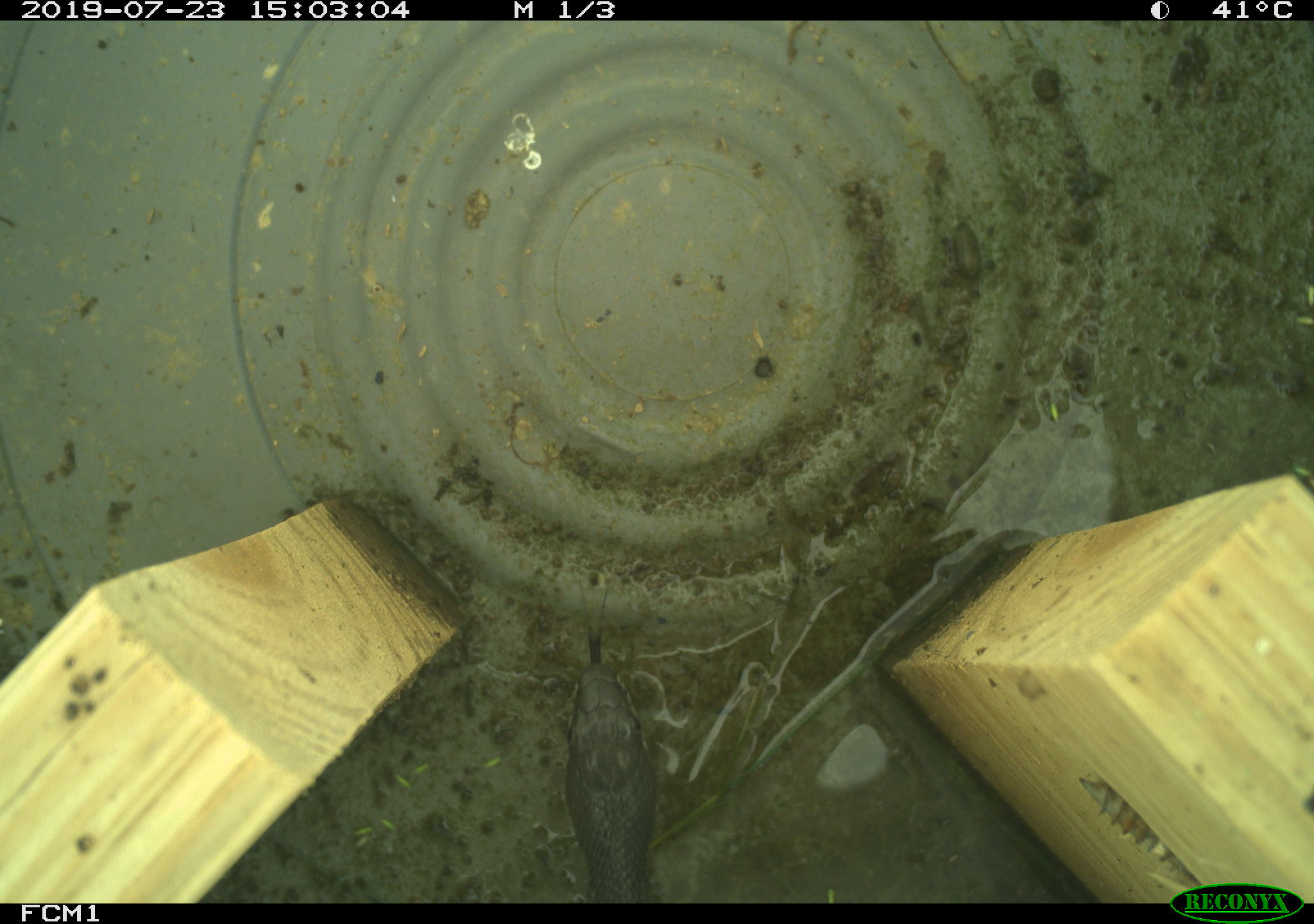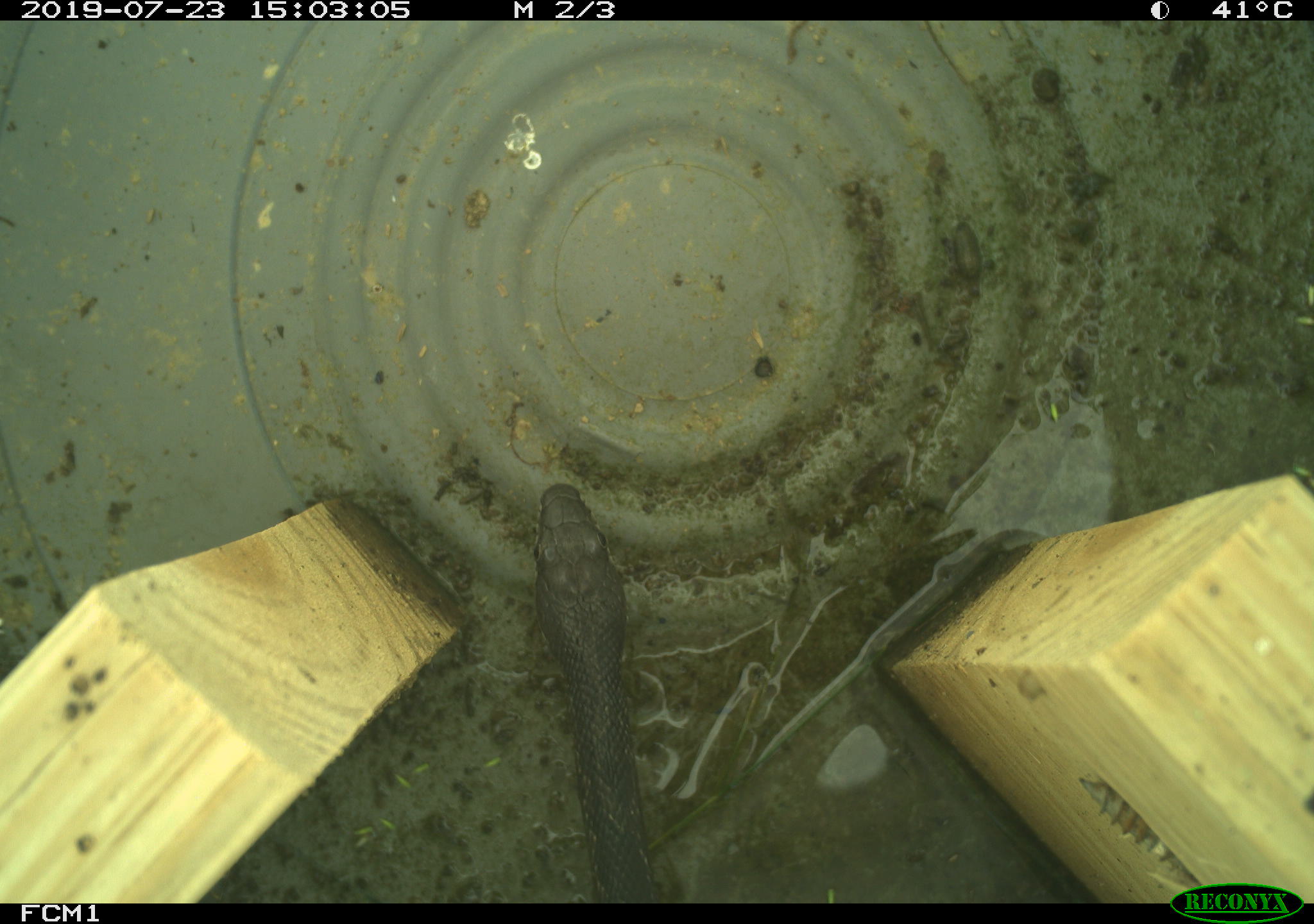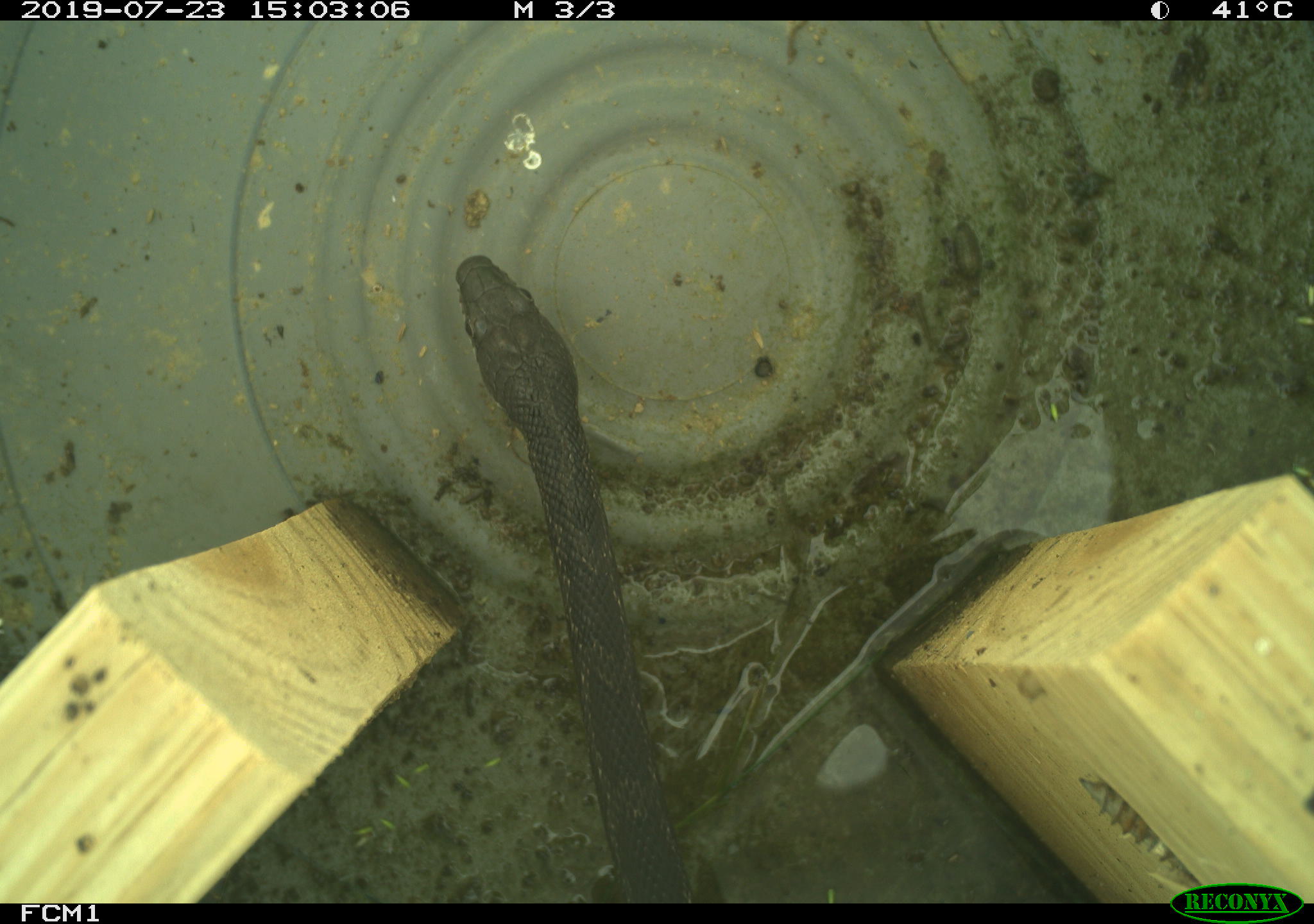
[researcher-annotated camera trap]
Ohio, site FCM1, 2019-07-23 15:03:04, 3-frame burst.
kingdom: Animalia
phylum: Chordata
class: Reptilia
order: Squamata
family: Colubridae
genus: Pantherophis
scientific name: Pantherophis spiloides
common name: gray ratsnake